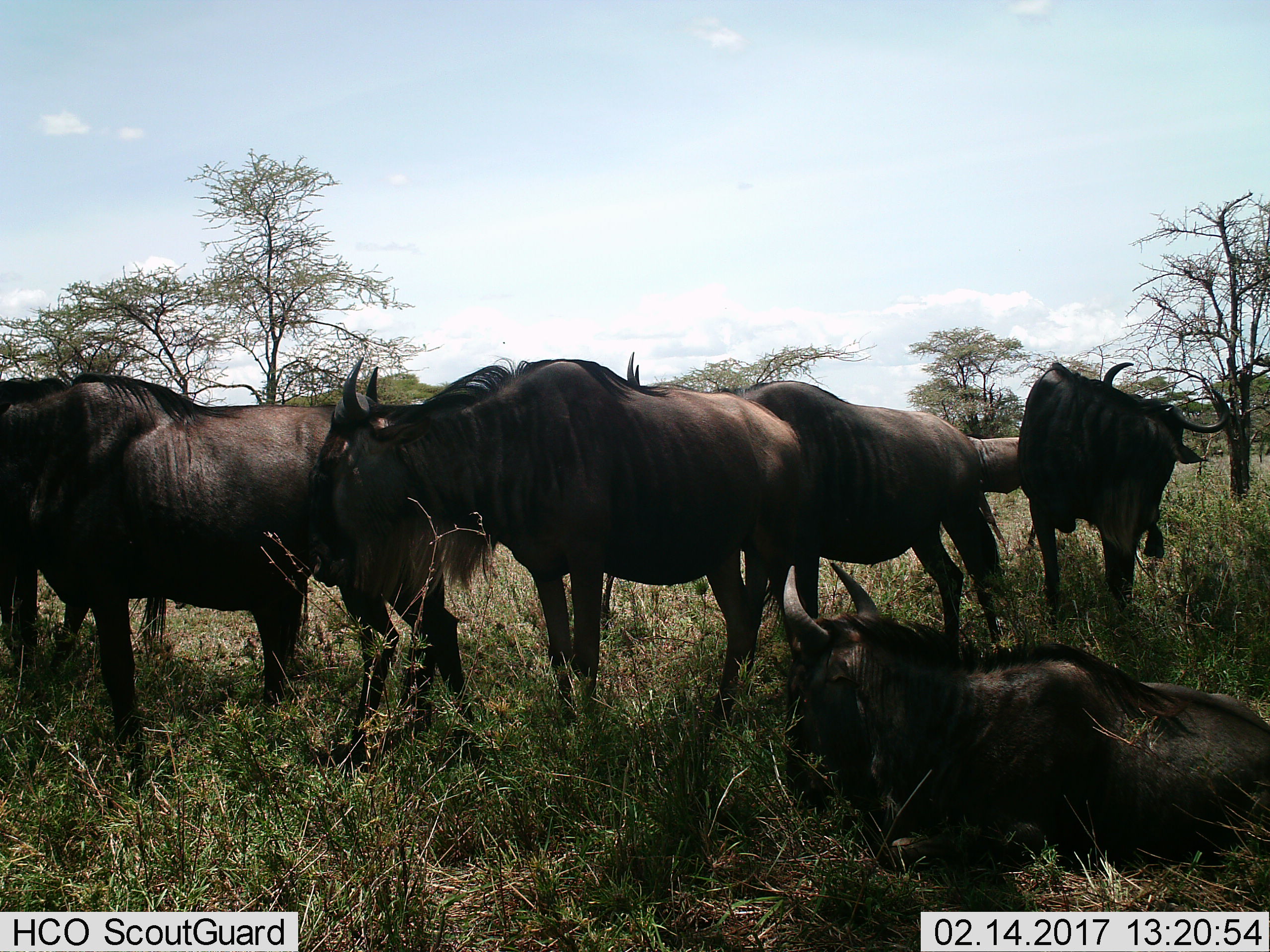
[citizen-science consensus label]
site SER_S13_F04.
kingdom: Animalia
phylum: Chordata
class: Mammalia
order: Artiodactyla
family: Bovidae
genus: Connochaetes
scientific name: Connochaetes taurinus taurinus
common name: blue wildebeest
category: wildebeestblue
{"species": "wildebeestblue (blue wildebeest) (Connochaetes taurinus taurinus)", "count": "7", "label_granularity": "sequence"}